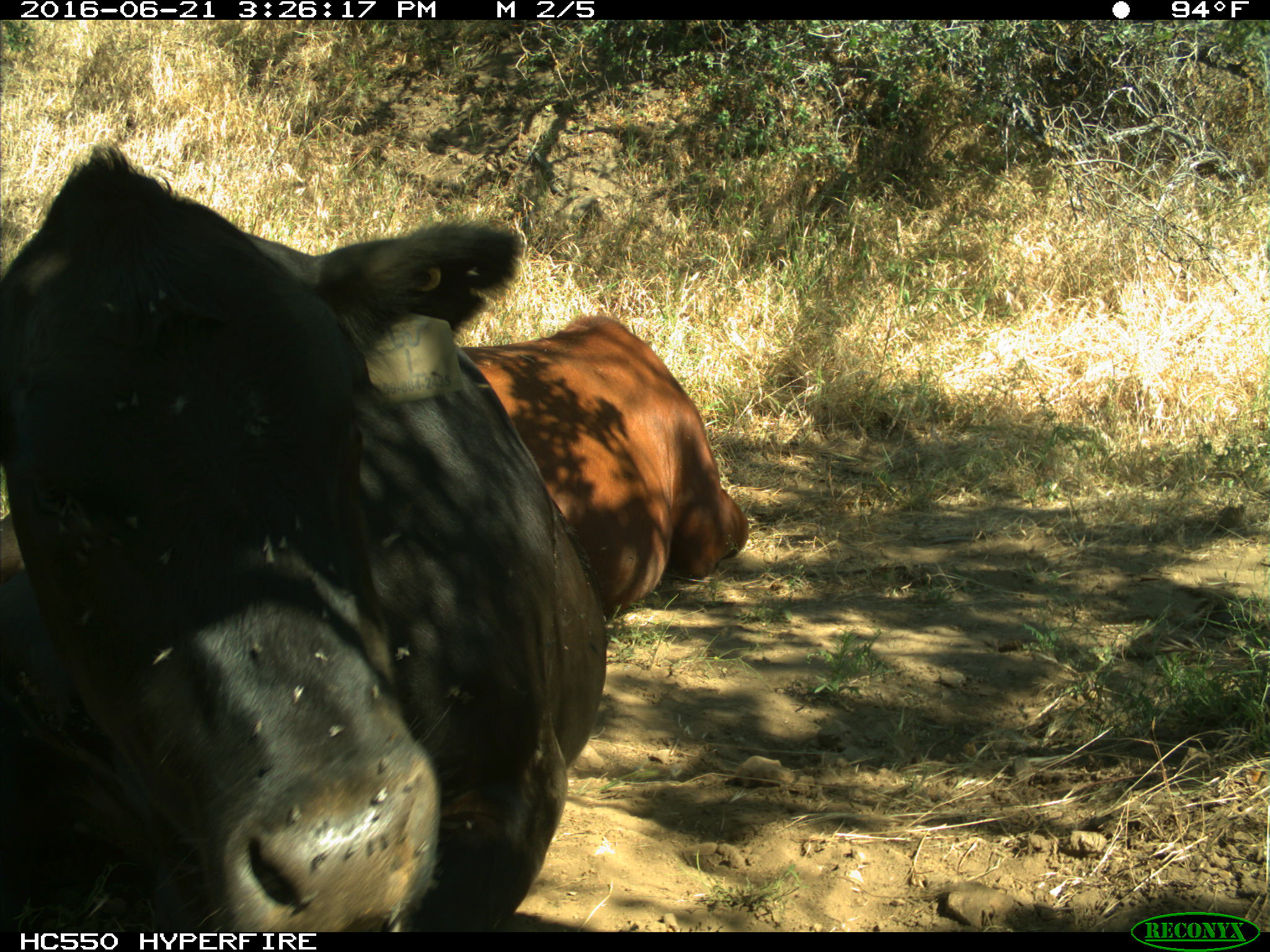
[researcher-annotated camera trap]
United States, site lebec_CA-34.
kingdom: Animalia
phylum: Chordata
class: Mammalia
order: Artiodactyla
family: Bovidae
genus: Bos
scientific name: Bos taurus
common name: domestic cow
Bos taurus (domestic cow).